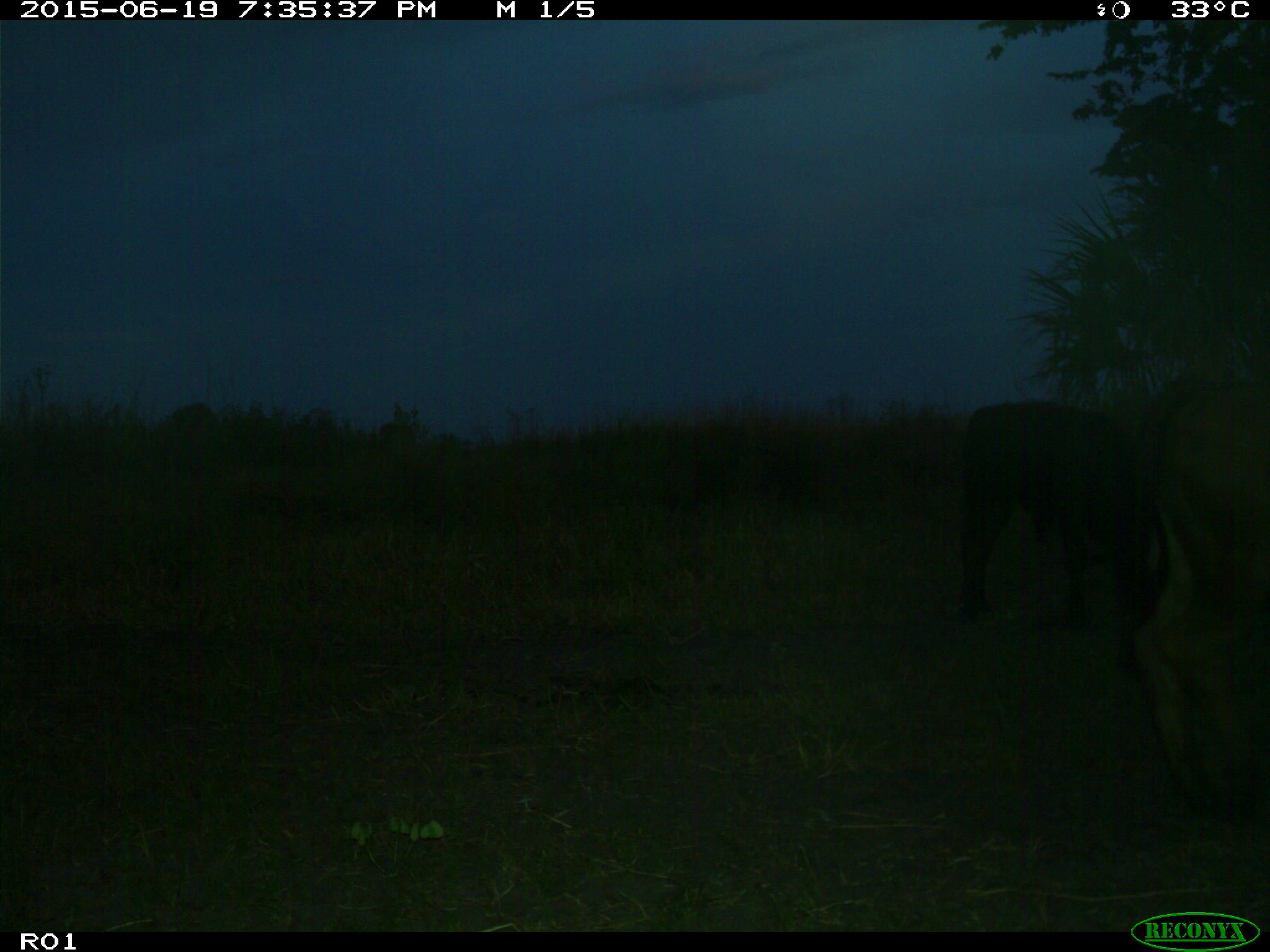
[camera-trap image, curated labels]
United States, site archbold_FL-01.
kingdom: Animalia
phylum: Chordata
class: Mammalia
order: Artiodactyla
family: Bovidae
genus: Bos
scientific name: Bos taurus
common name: domestic cow